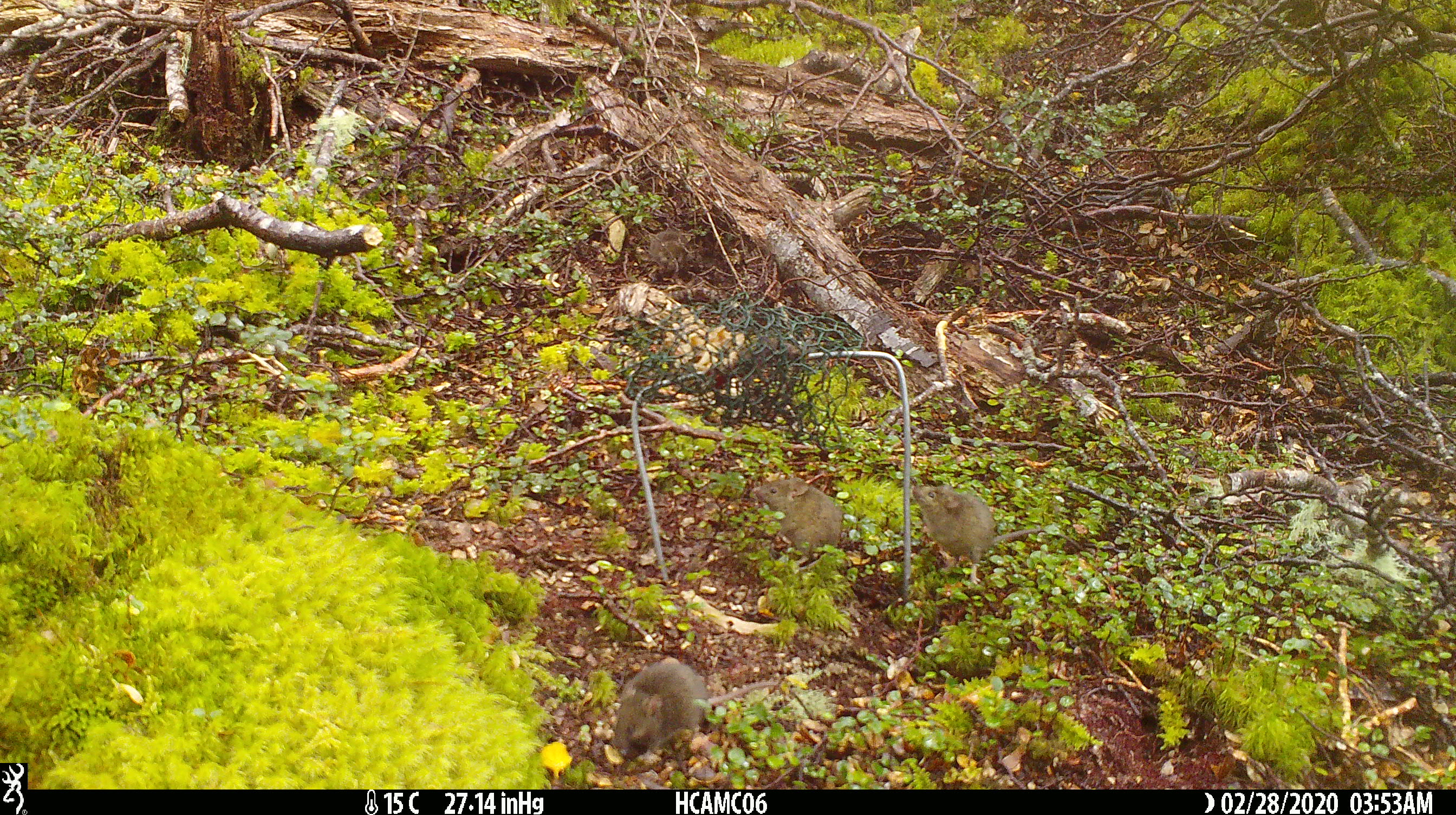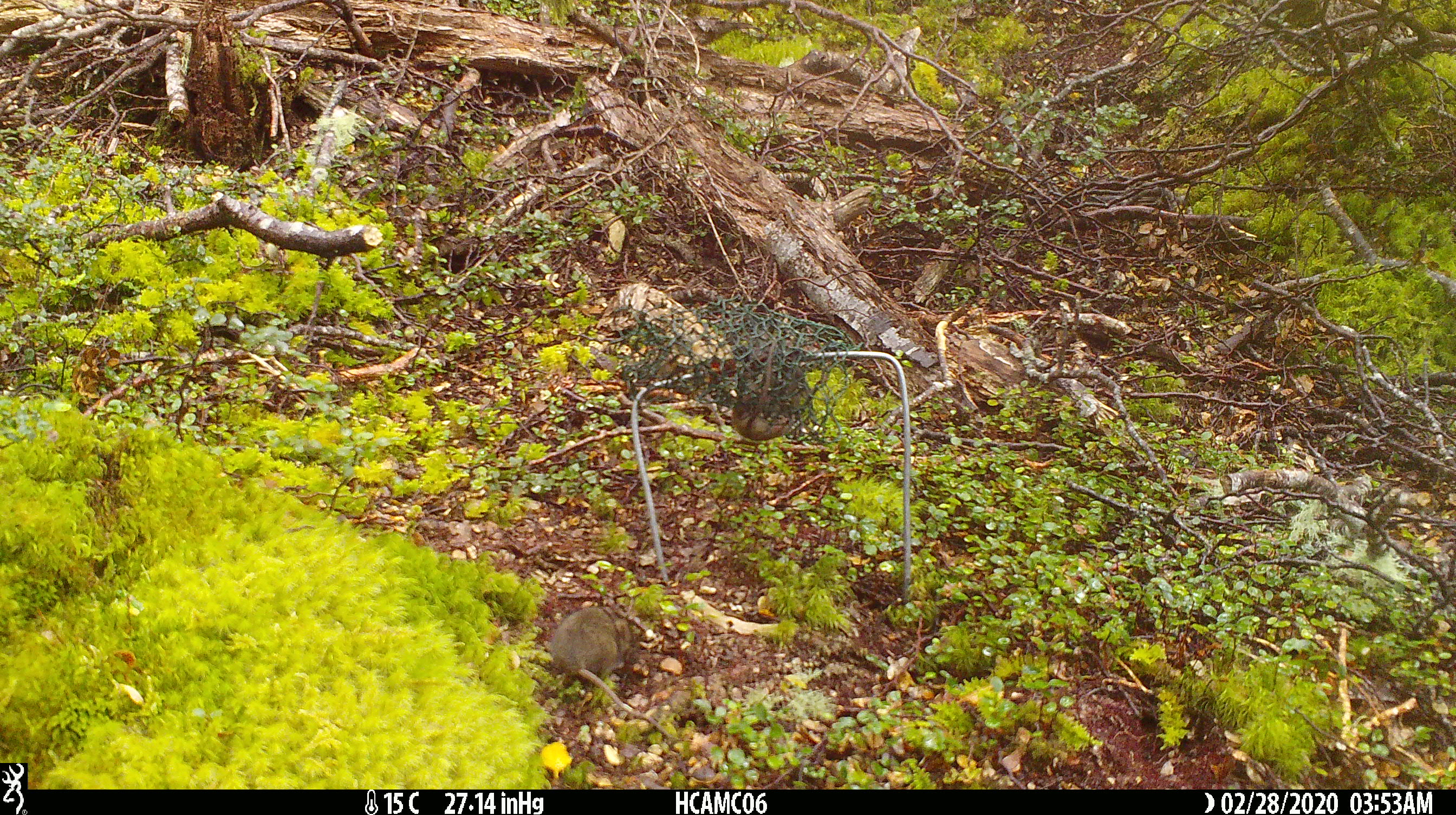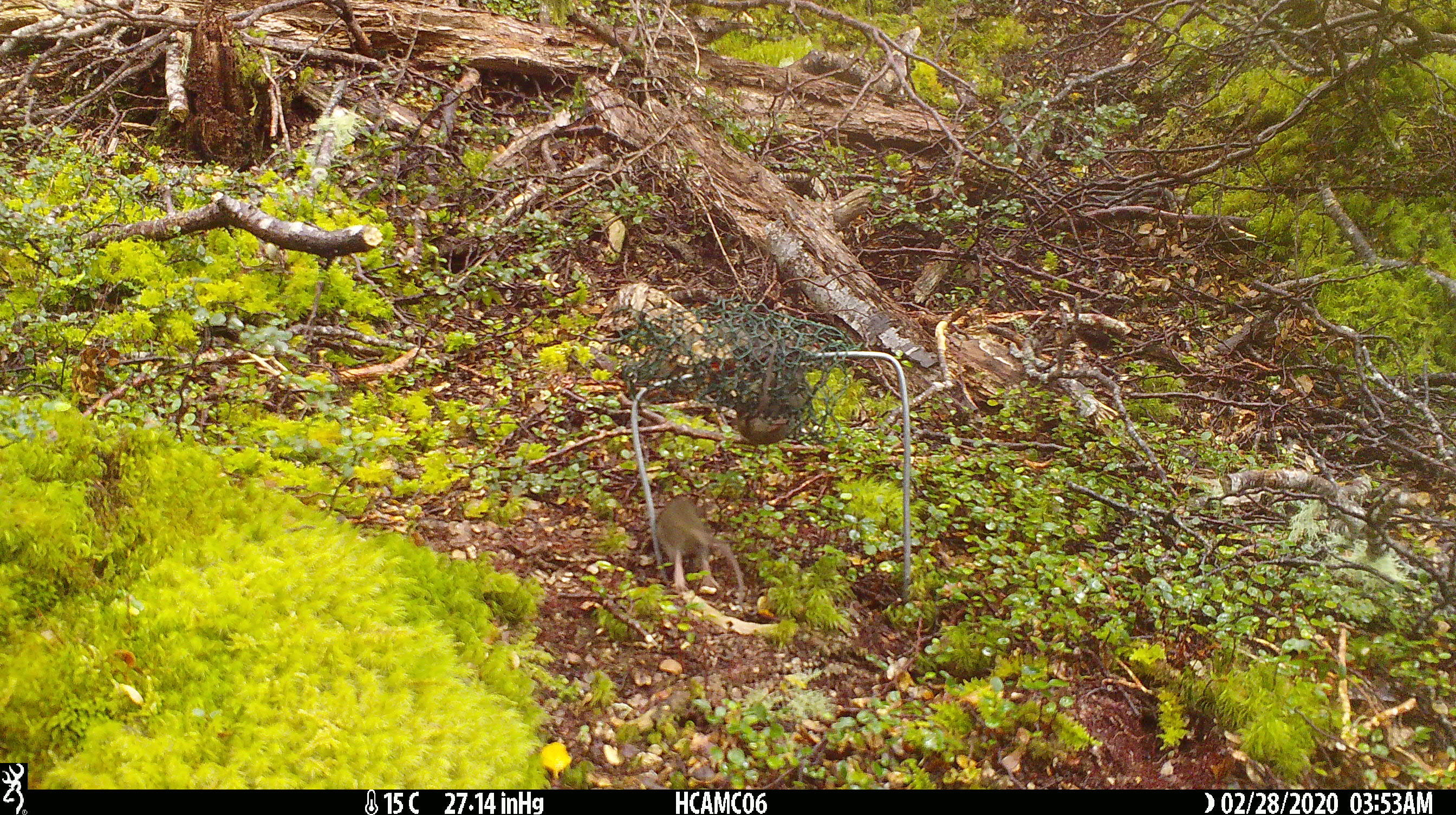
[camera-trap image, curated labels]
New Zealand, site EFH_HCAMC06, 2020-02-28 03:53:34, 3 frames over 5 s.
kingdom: Animalia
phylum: Chordata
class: Mammalia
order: Rodentia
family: Muridae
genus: Mus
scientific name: Mus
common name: mouse